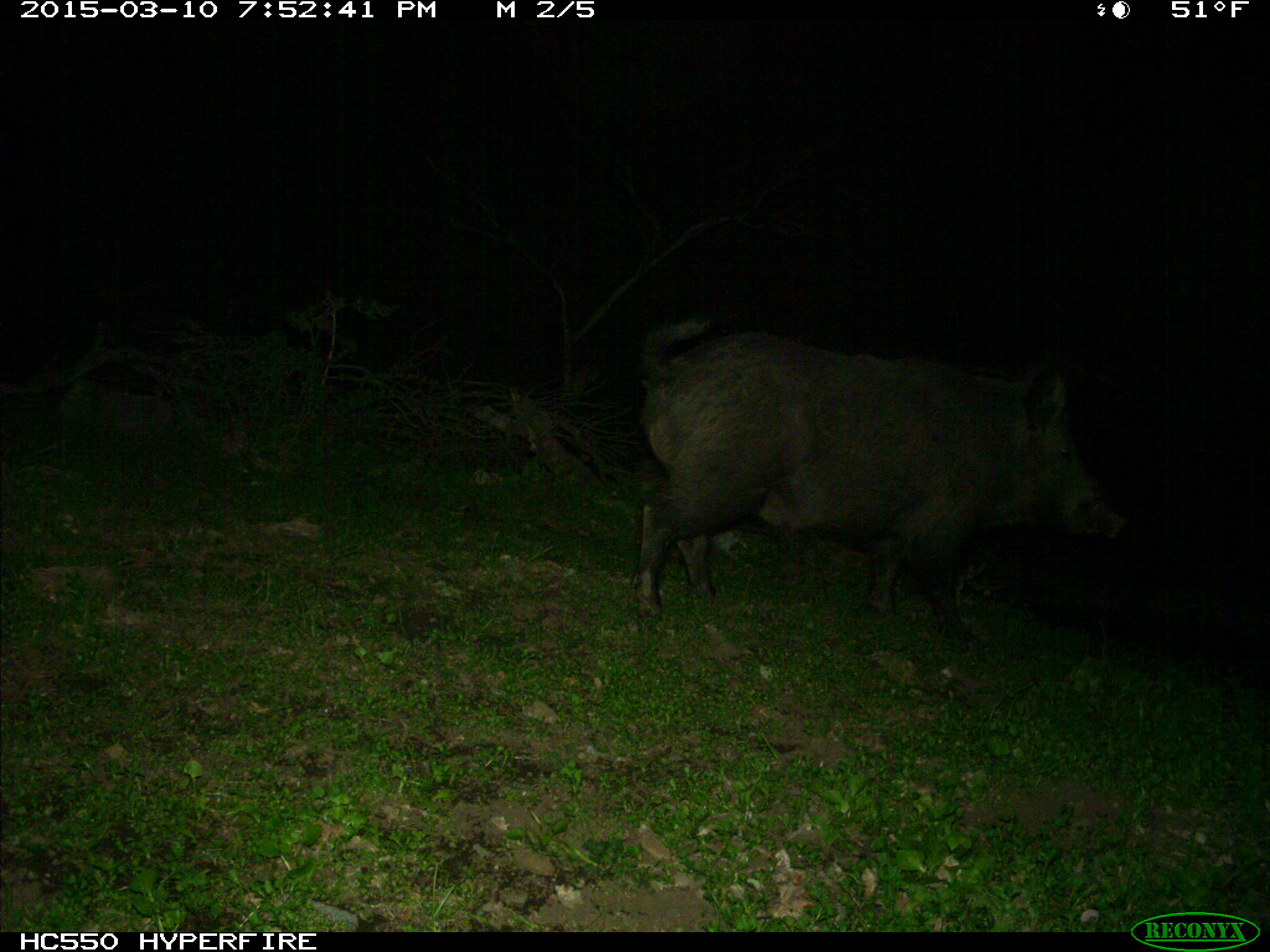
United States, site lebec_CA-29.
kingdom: Animalia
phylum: Chordata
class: Mammalia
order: Artiodactyla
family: Suidae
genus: Sus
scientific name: Sus scrofa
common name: wild boar